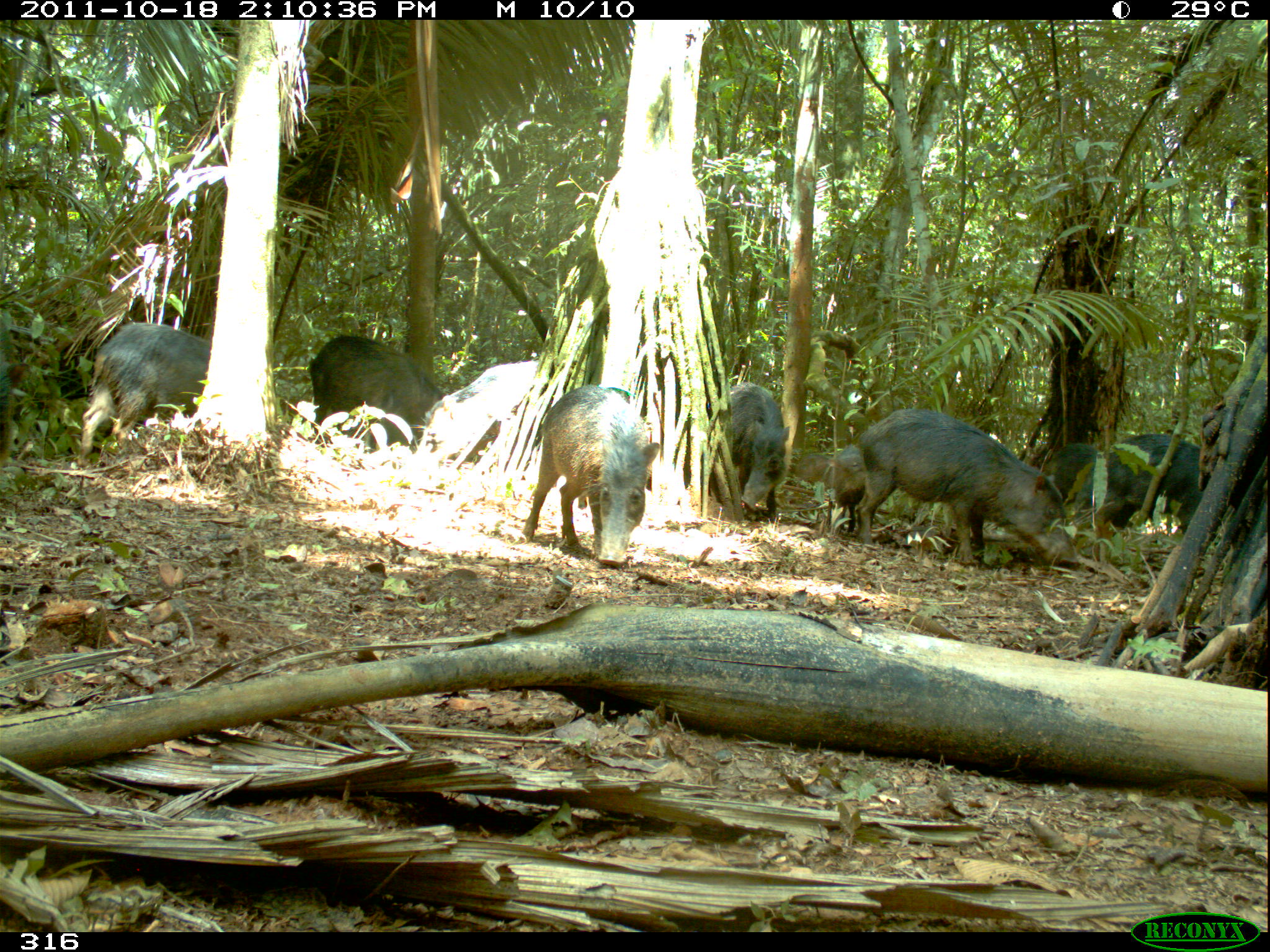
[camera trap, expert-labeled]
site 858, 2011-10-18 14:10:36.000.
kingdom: Animalia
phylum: Chordata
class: Mammalia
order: Artiodactyla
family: Tayassuidae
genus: Tayassu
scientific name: Tayassu pecari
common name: white-lipped peccary